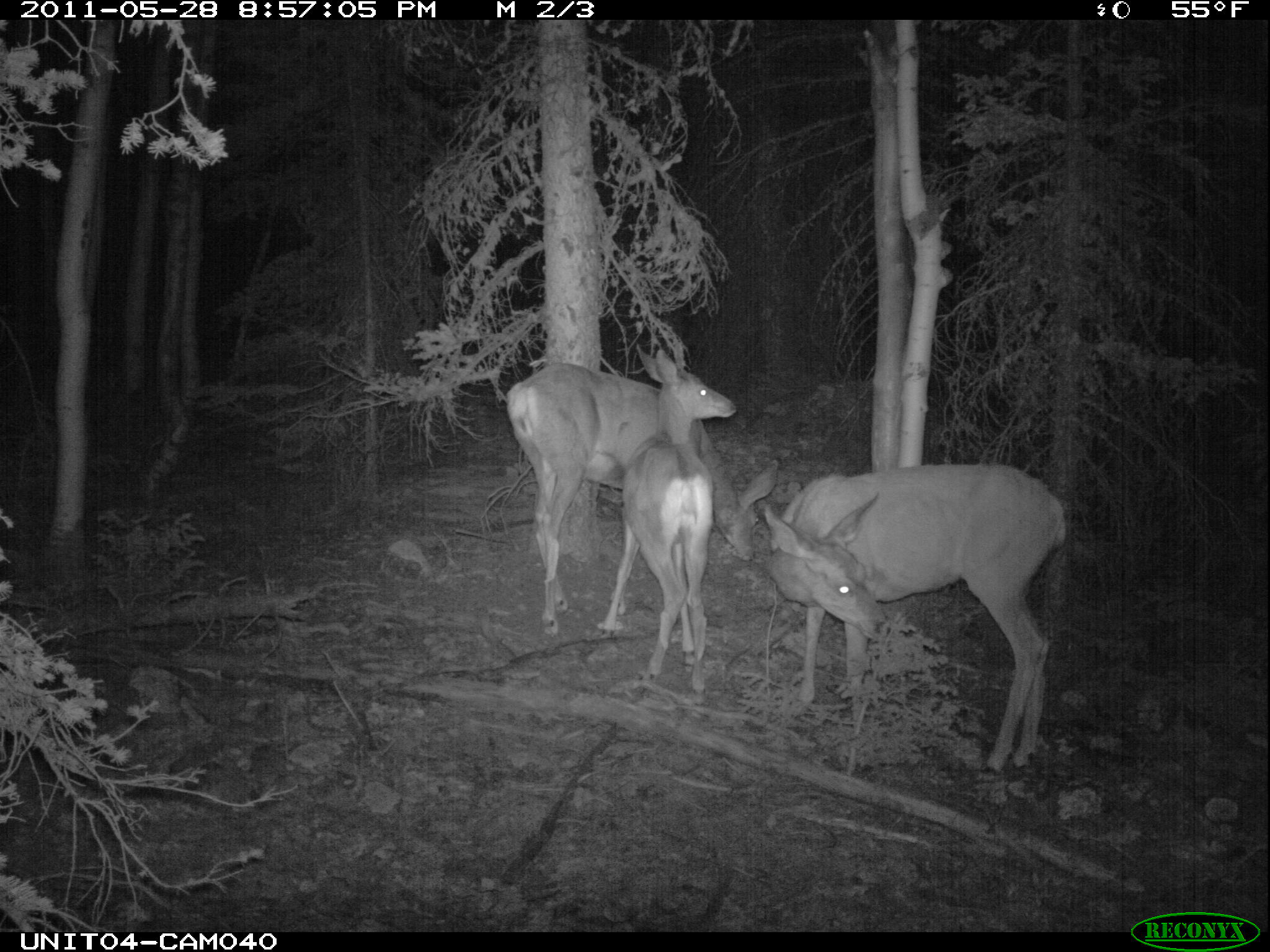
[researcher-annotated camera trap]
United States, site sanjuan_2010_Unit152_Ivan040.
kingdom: Animalia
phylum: Chordata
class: Mammalia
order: Artiodactyla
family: Cervidae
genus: Odocoileus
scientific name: Odocoileus hemionus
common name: mule deer